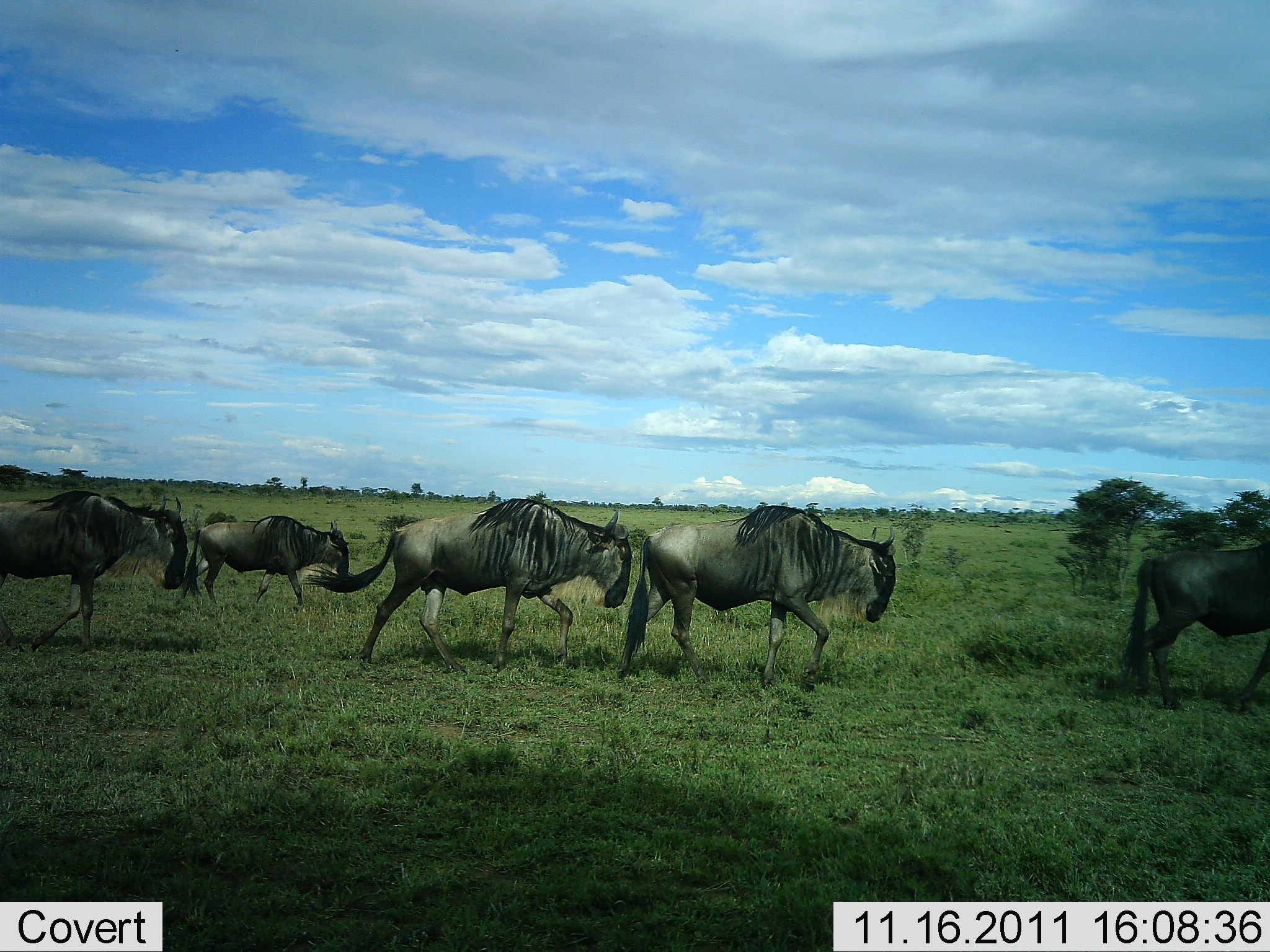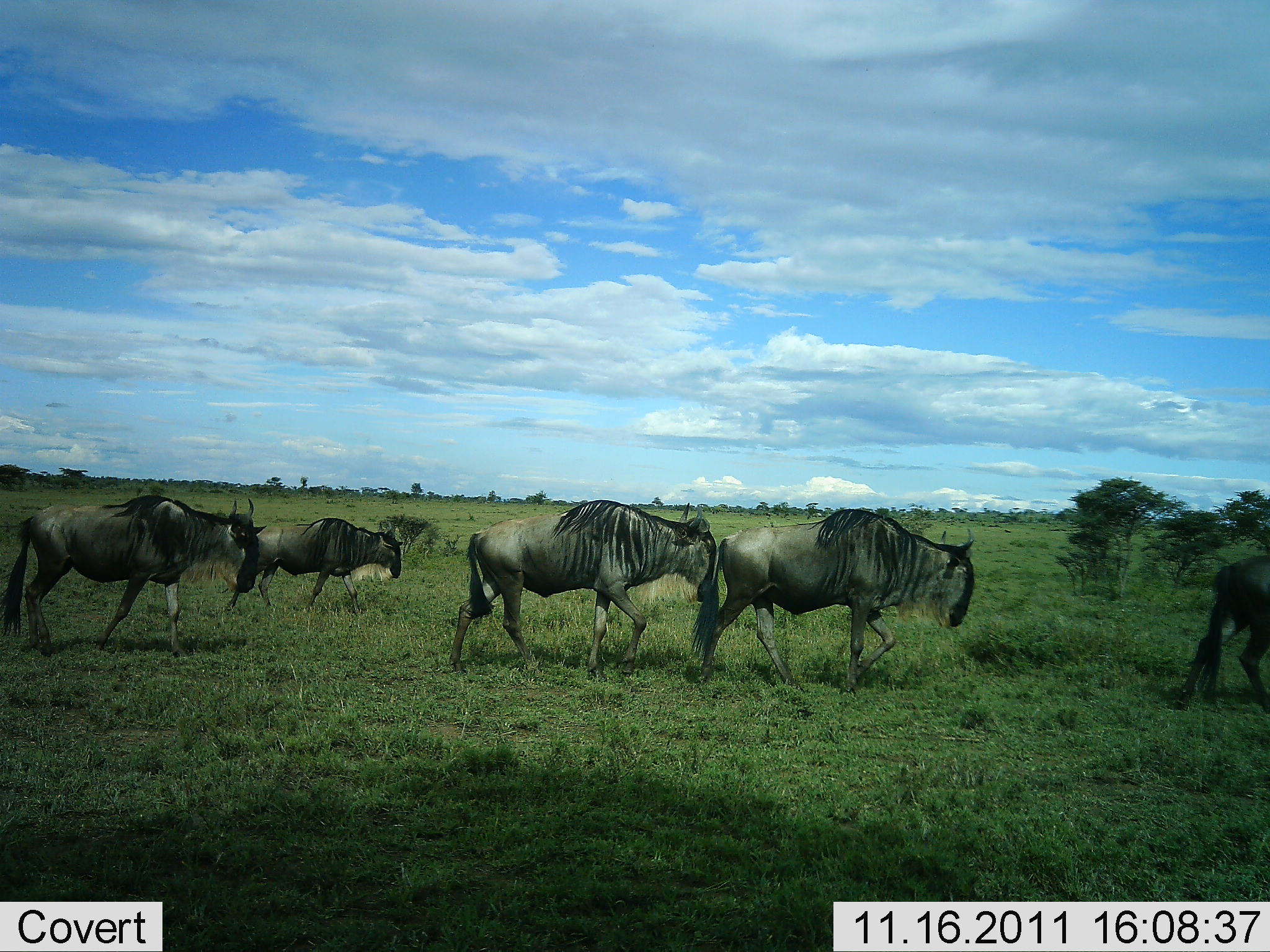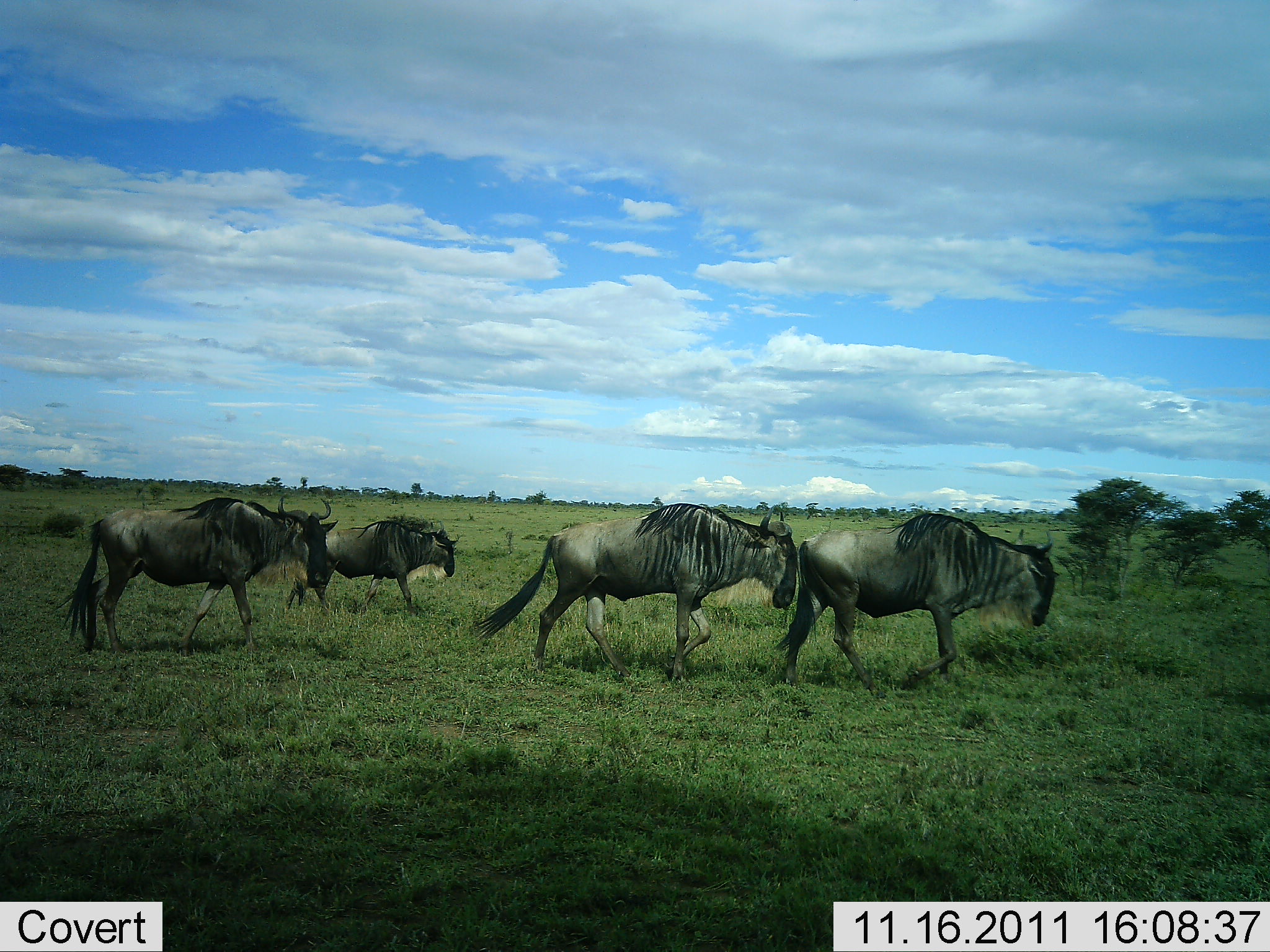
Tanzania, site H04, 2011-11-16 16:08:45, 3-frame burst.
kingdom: Animalia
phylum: Chordata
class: Mammalia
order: Artiodactyla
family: Bovidae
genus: Connochaetes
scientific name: Connochaetes taurinus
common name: blue wildebeest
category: wildebeest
Wildebeest (blue wildebeest) (Connochaetes taurinus), count 5. Behavior (volunteer vote fractions): standing 0%, resting 0%, moving 100%, interacting 0%. Young present (vote fraction): 0%. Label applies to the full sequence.